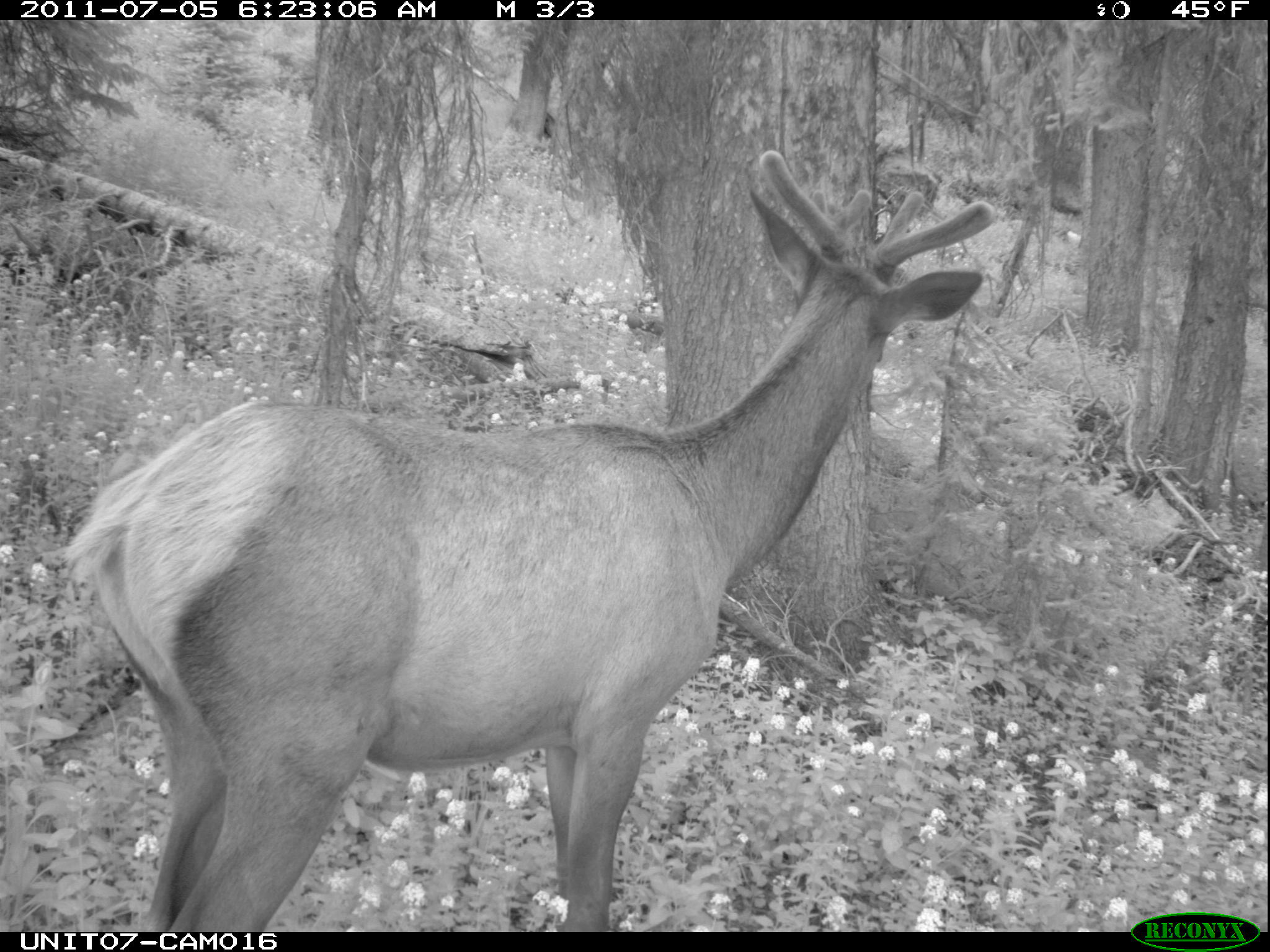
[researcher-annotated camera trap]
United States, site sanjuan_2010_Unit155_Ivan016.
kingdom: Animalia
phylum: Chordata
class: Mammalia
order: Artiodactyla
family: Cervidae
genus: Cervus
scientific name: Cervus elaphus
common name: red deer